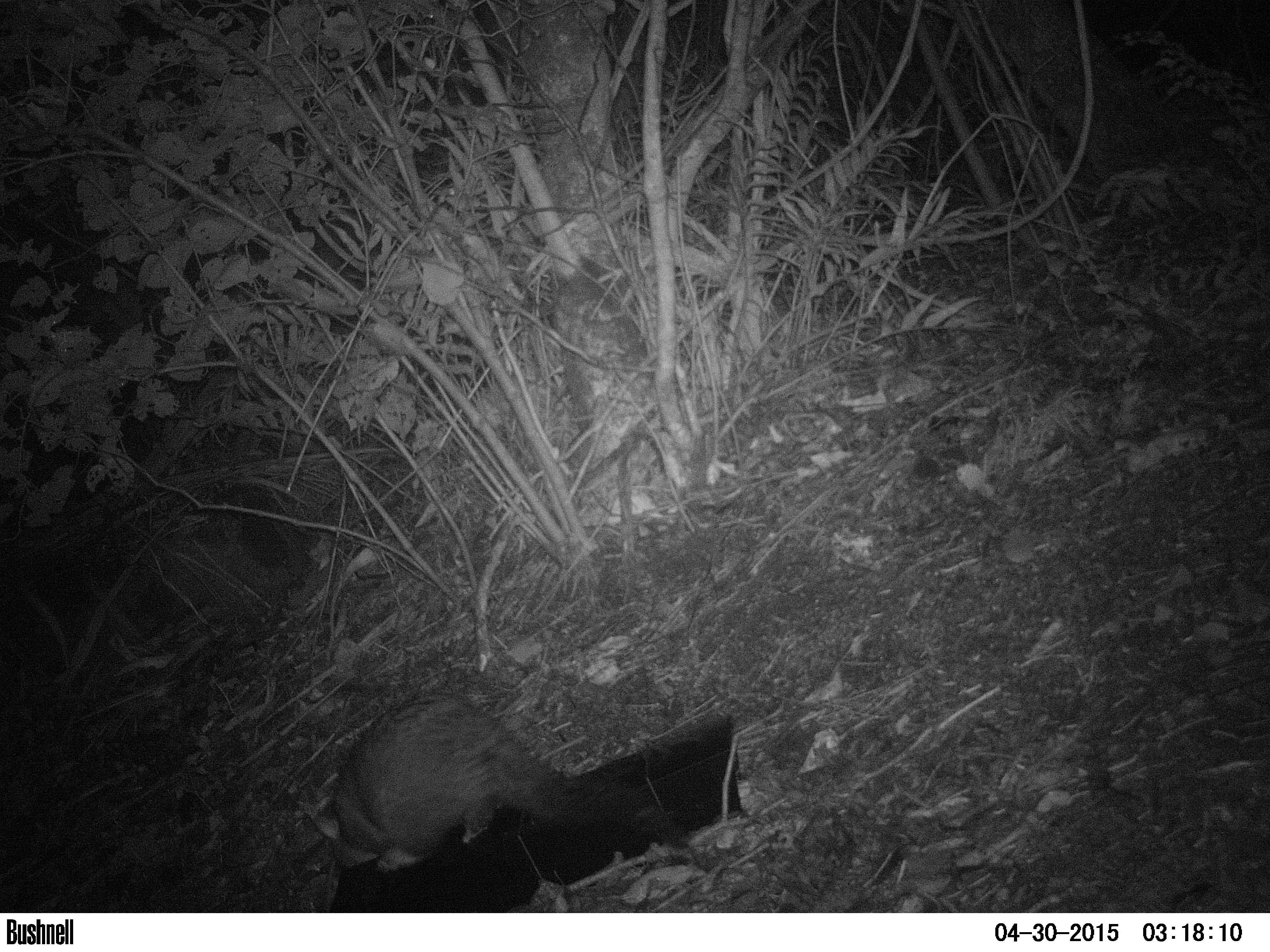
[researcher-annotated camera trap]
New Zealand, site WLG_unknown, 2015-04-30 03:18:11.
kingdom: Animalia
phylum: Chordata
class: Mammalia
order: Diprotodontia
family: Phalangeridae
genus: Trichosurus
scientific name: Trichosurus vulpecula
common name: common brushtail possum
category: possum